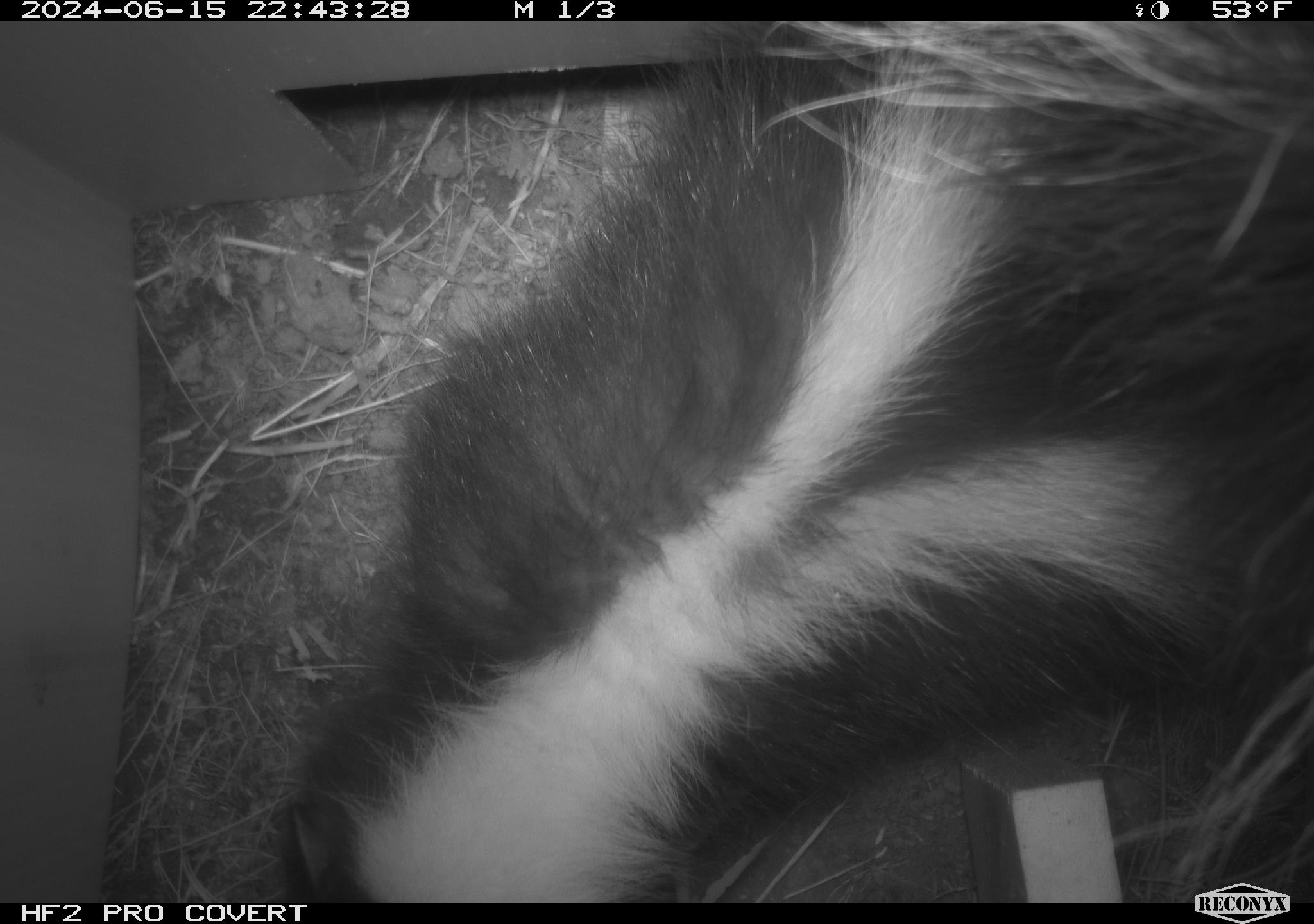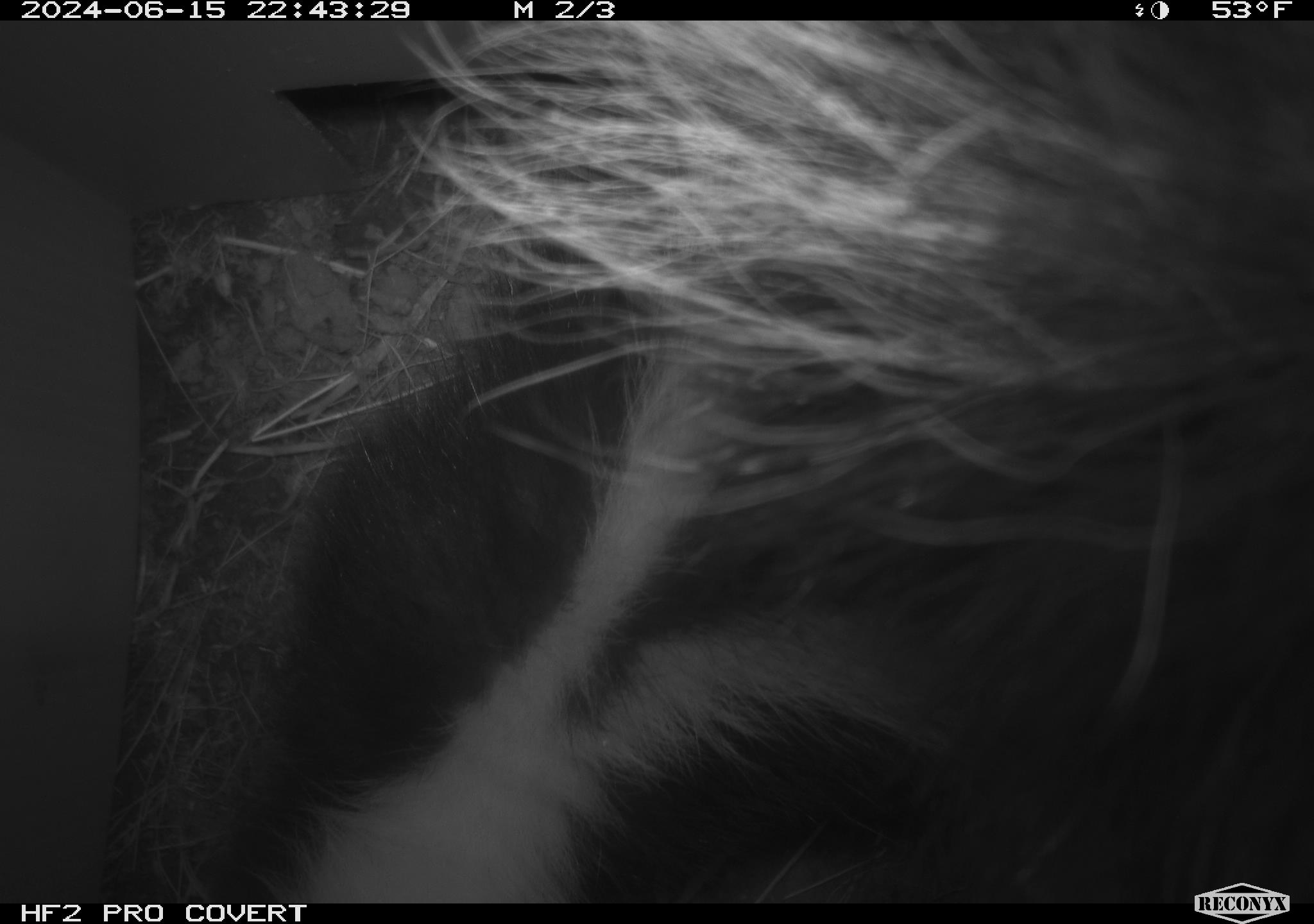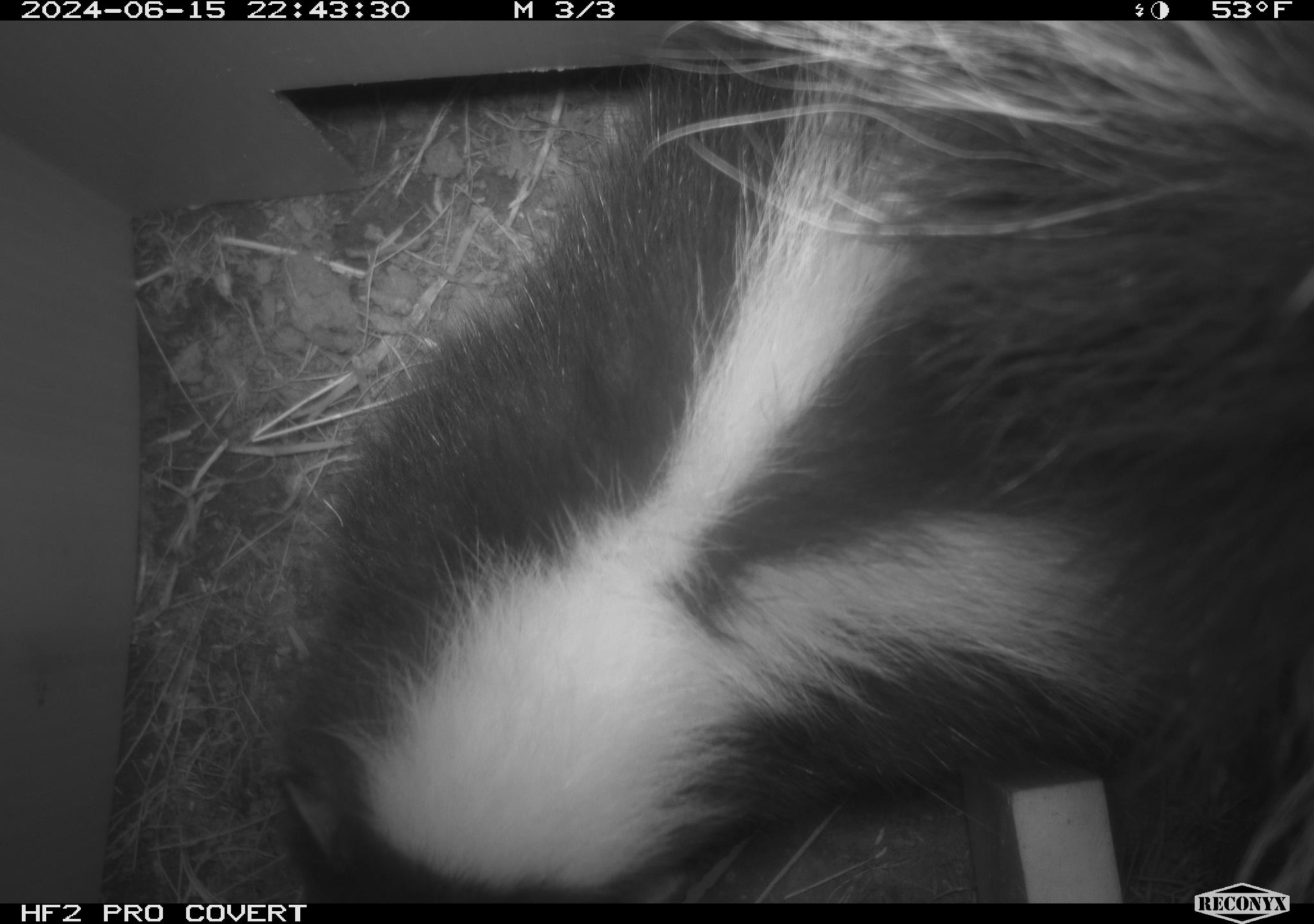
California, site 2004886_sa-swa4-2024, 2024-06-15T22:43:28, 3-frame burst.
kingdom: Animalia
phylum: Chordata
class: Mammalia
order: Carnivora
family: Mephitidae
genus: Mephitis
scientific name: Mephitis mephitis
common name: striped skunk